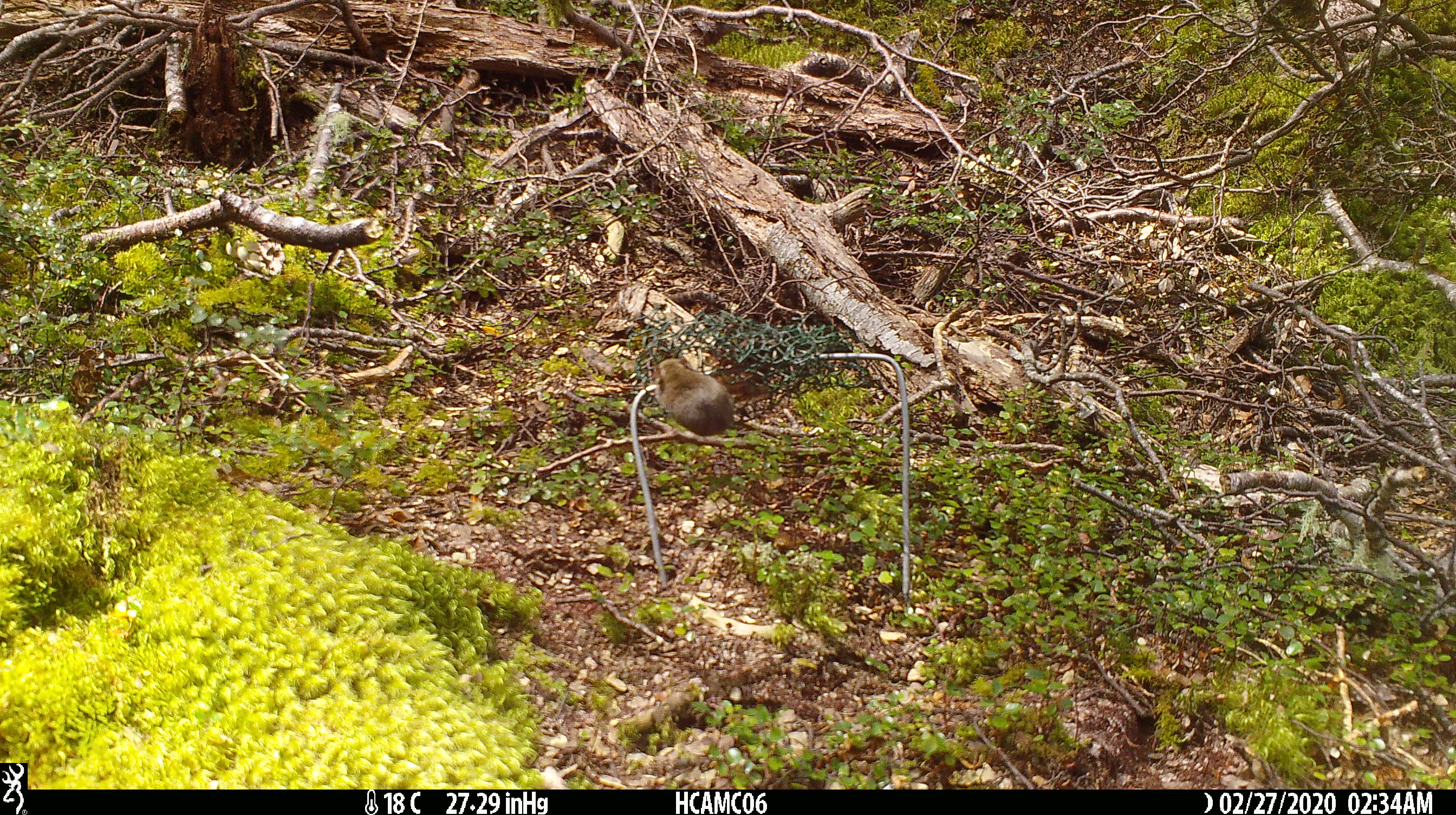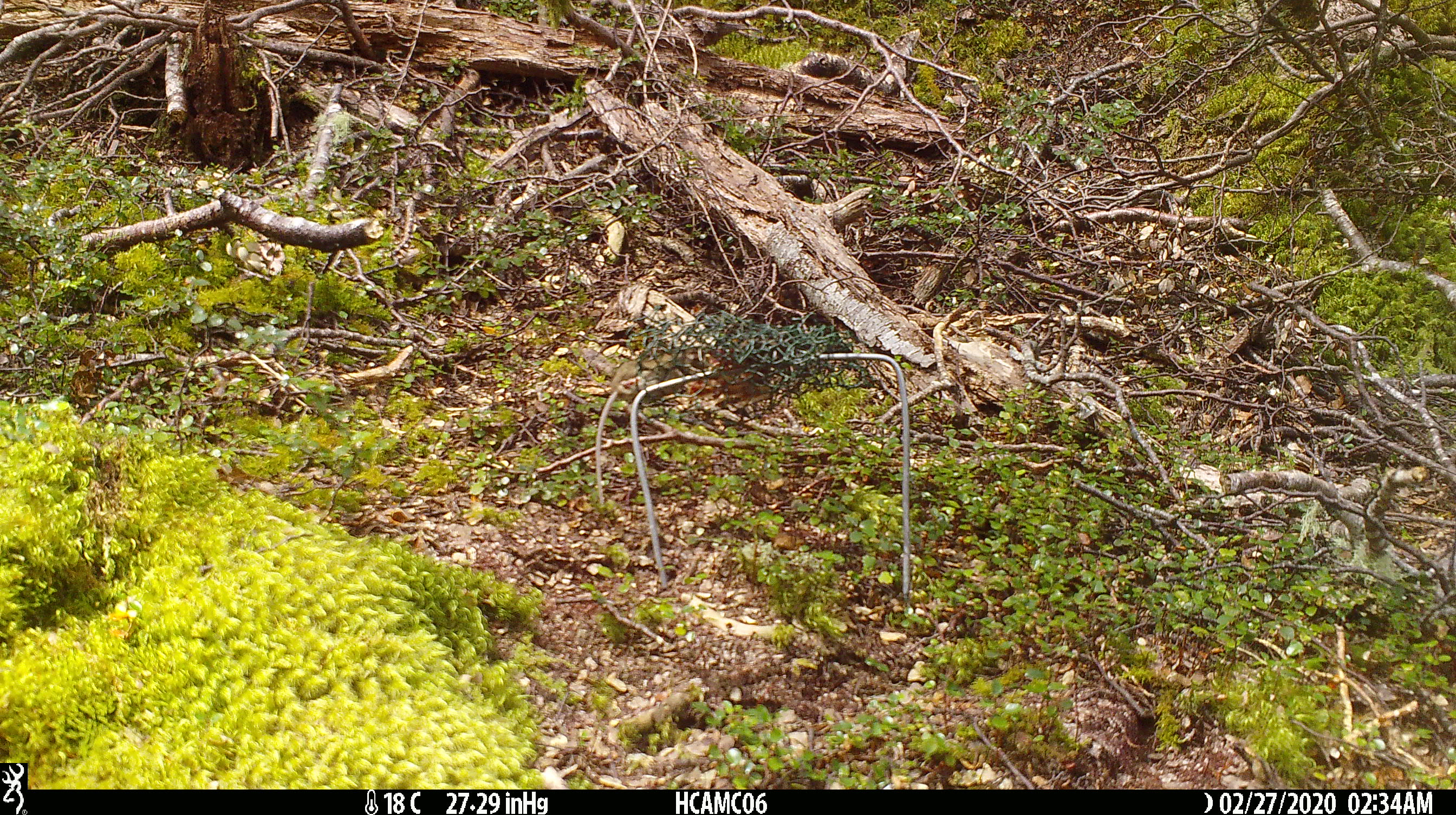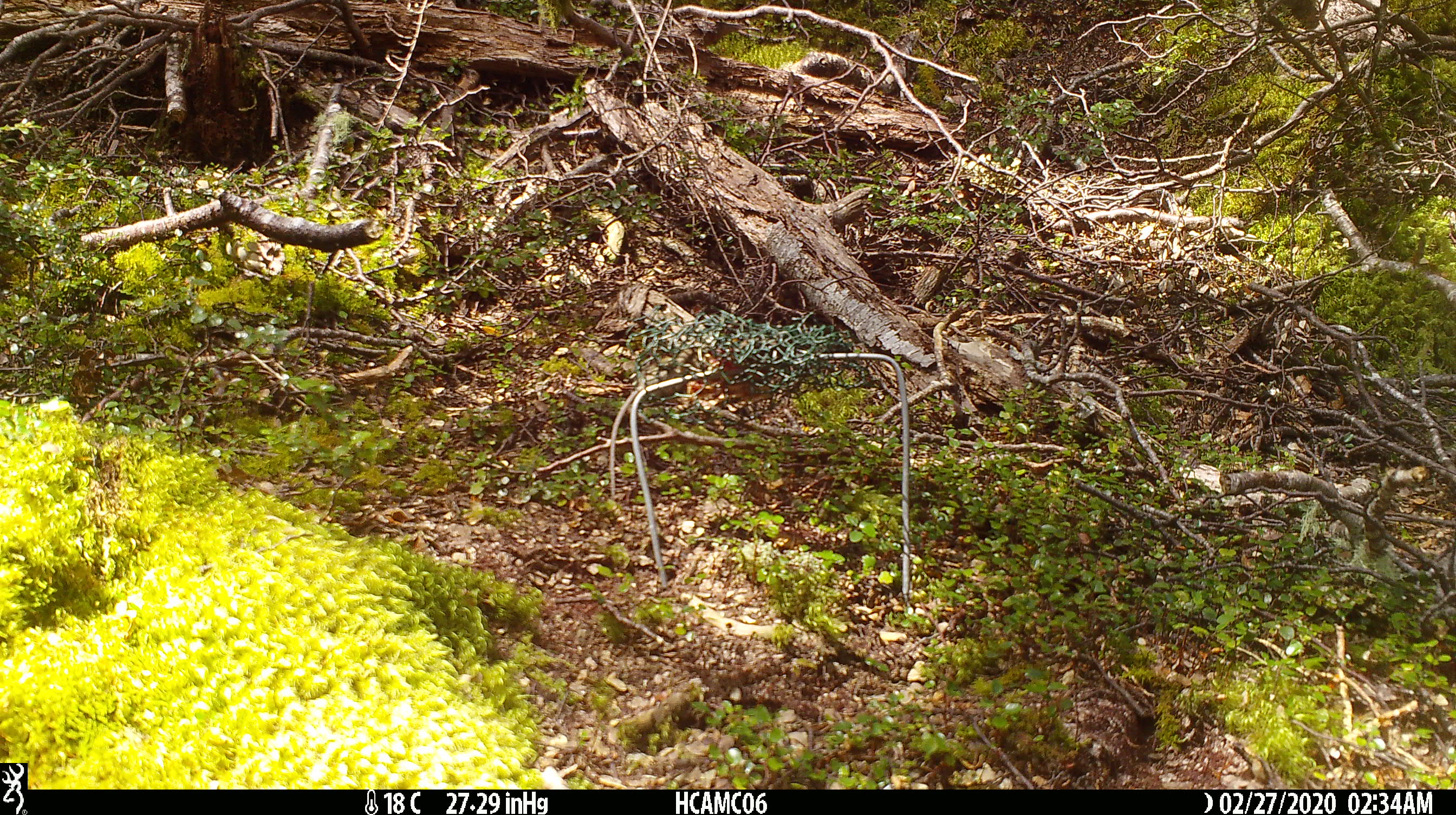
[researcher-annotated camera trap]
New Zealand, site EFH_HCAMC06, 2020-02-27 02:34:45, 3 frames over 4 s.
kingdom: Animalia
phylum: Chordata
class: Mammalia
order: Rodentia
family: Muridae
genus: Mus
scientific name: Mus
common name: mouse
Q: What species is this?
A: Mouse (Mus).